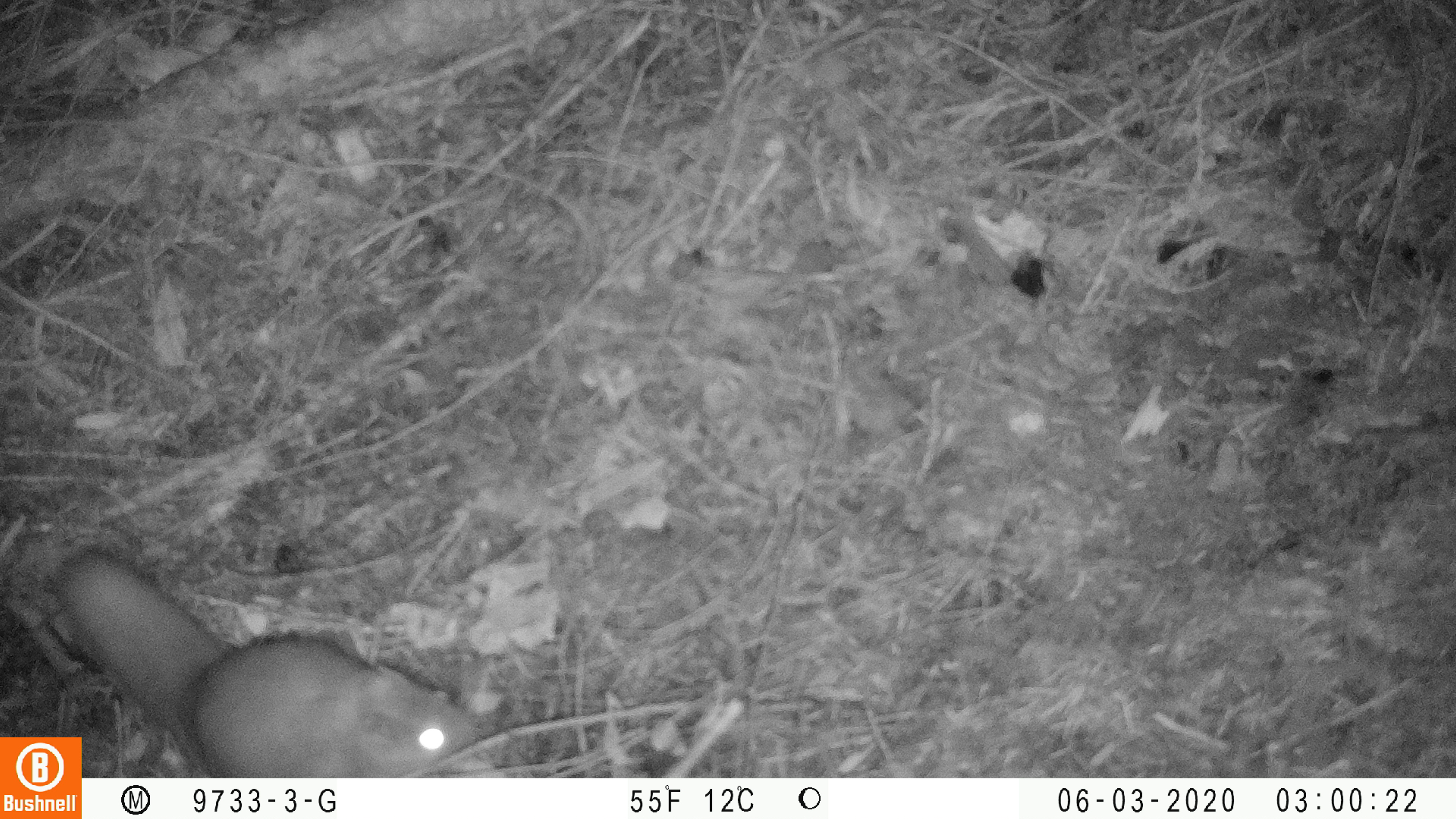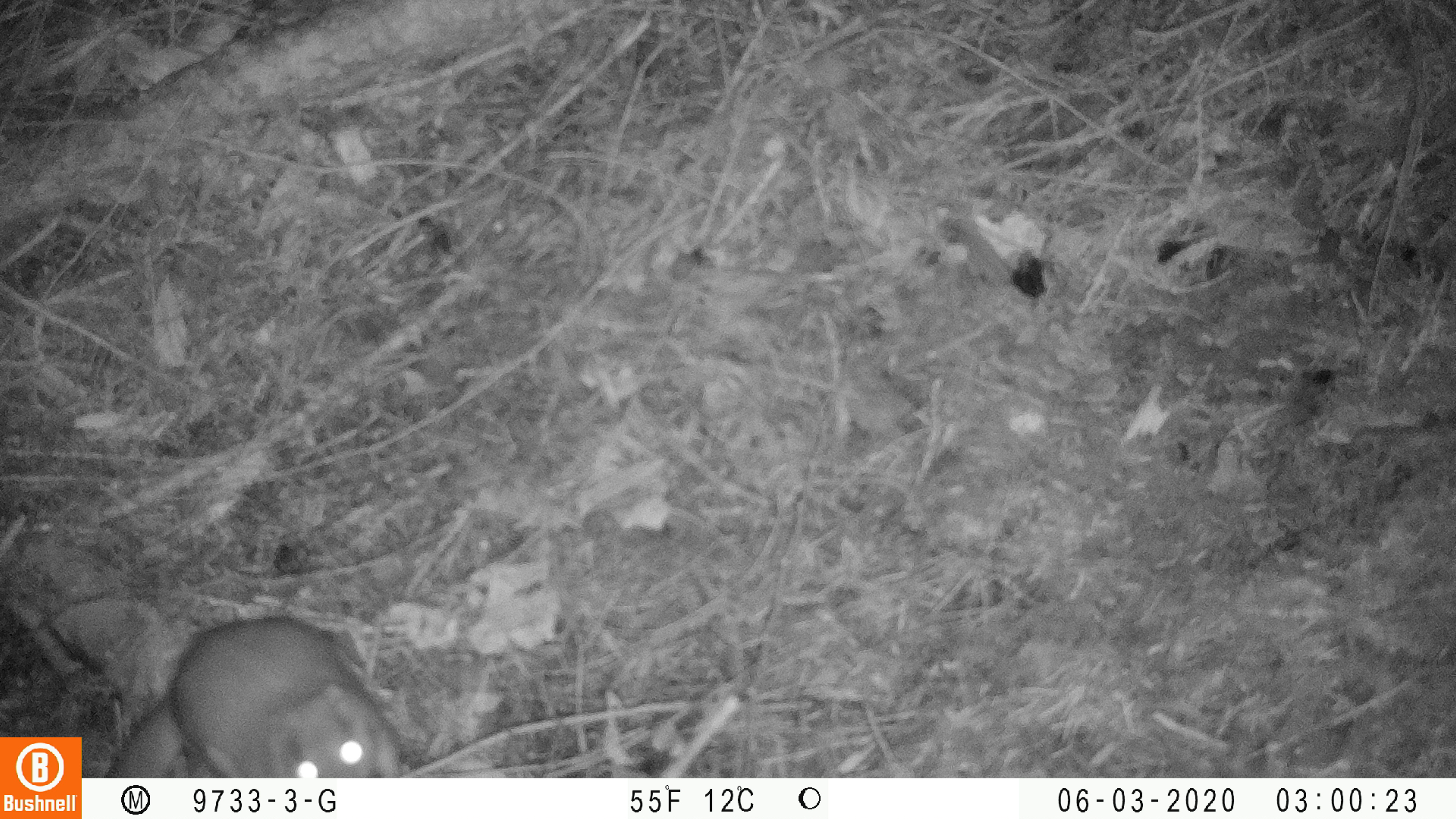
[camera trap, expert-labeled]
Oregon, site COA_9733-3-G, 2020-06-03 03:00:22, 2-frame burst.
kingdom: Animalia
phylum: Chordata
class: Mammalia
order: Rodentia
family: Sciuridae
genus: Glaucomys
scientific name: Glaucomys oregonensis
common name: humboldt's flying squirrel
Humboldt's flying squirrel (Glaucomys oregonensis).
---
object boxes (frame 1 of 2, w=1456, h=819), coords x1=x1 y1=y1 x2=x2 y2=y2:
humboldt's flying squirrel: x1=88 y1=535 x2=489 y2=772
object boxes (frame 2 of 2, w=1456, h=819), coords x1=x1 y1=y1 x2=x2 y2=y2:
humboldt's flying squirrel: x1=86 y1=602 x2=433 y2=773